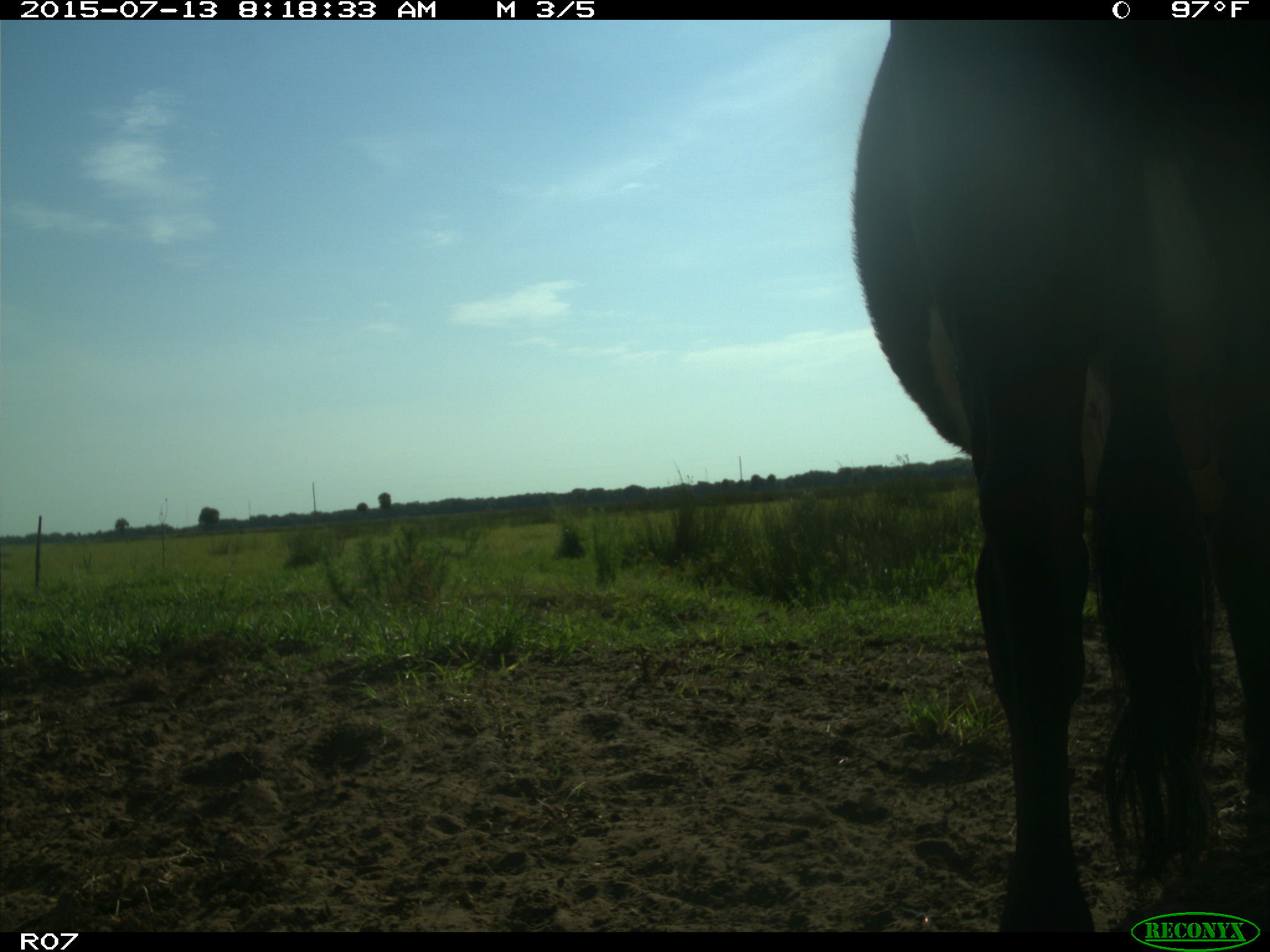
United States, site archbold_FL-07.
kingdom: Animalia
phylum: Chordata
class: Mammalia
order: Artiodactyla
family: Bovidae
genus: Bos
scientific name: Bos taurus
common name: domestic cow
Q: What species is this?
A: Bos taurus (domestic cow).